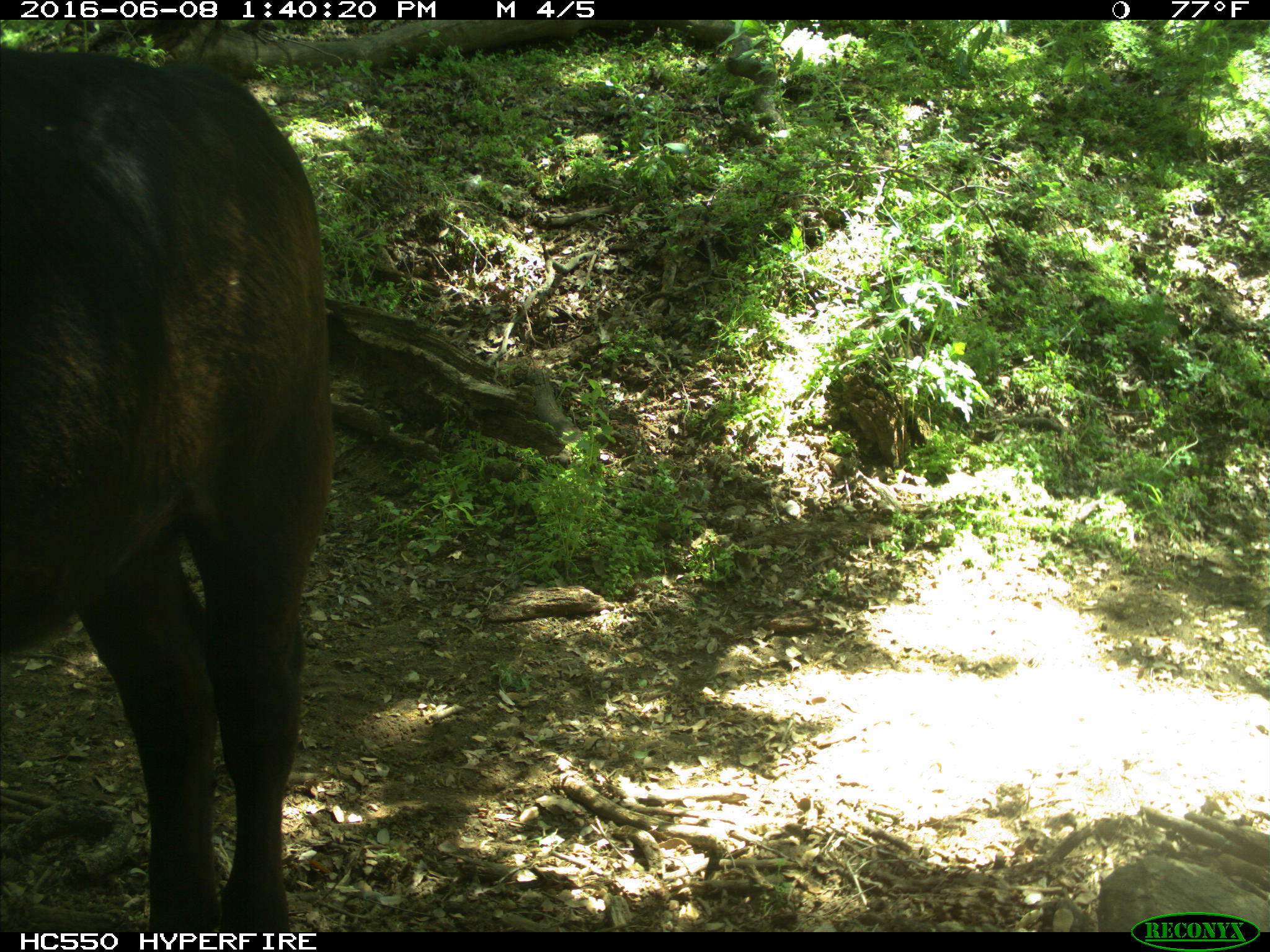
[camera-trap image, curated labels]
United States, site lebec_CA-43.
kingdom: Animalia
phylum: Chordata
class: Mammalia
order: Artiodactyla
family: Bovidae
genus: Bos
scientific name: Bos taurus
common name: domestic cow